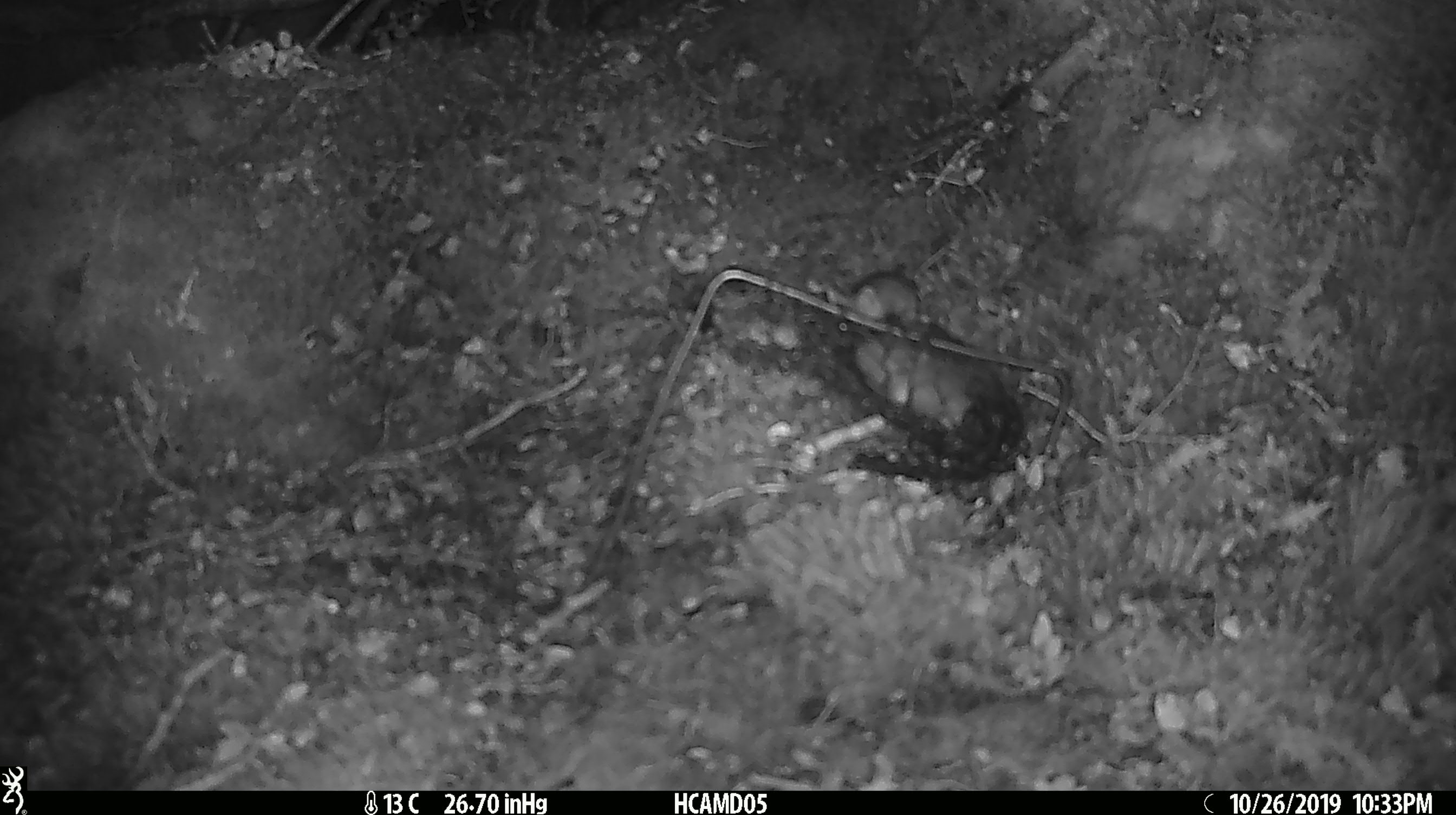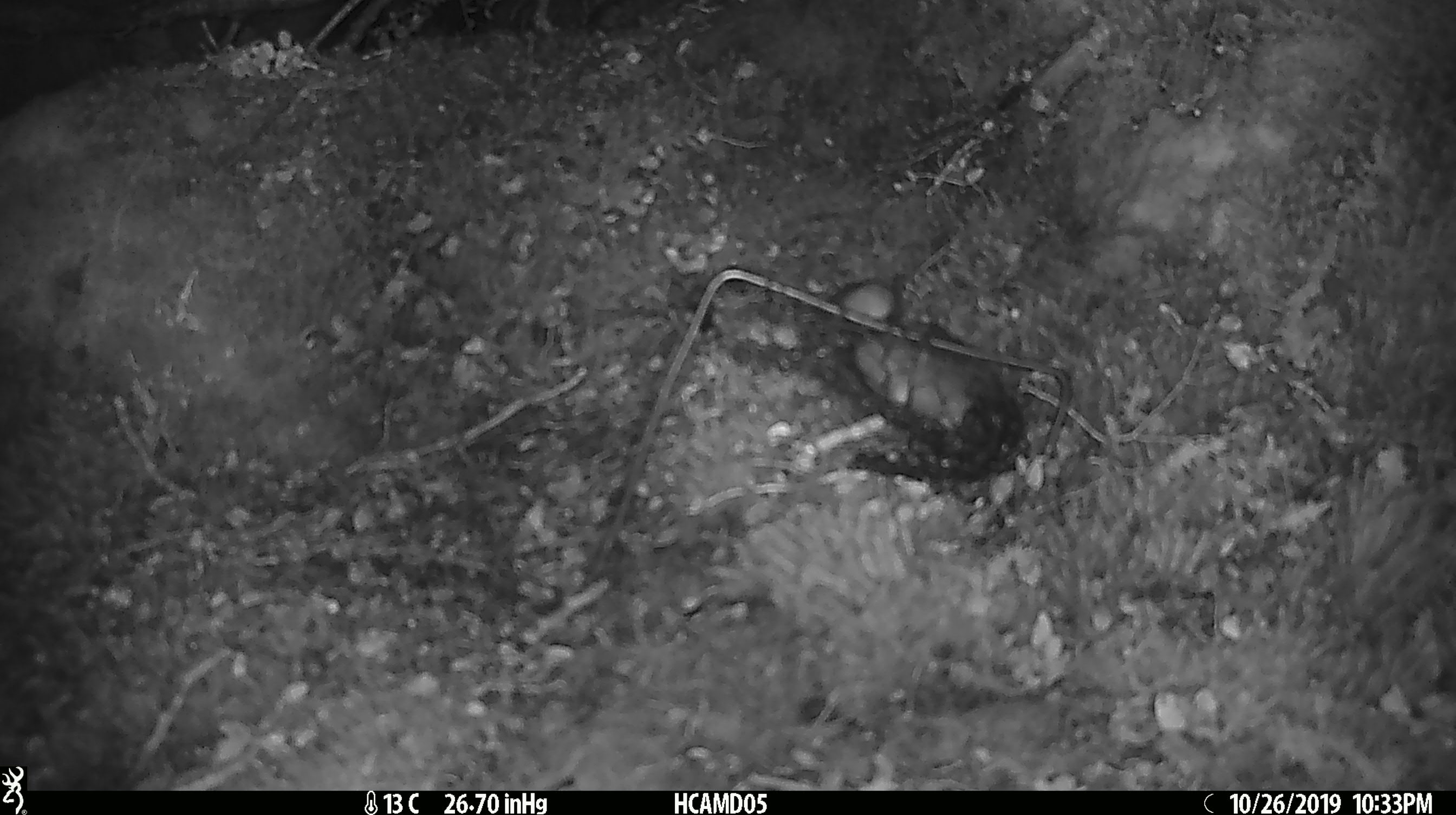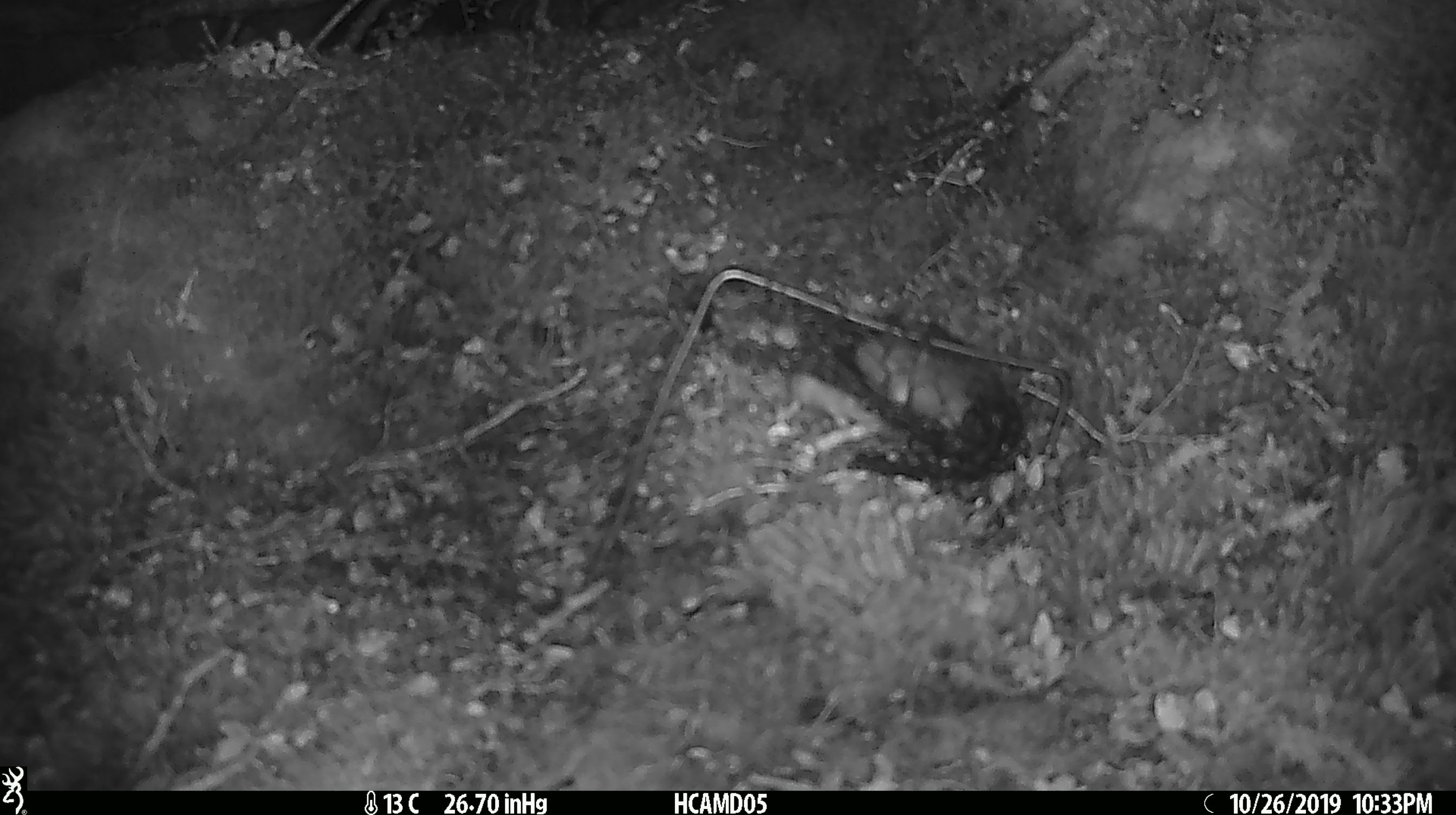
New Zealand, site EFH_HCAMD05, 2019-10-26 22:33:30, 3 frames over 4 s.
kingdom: Animalia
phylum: Chordata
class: Mammalia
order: Rodentia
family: Muridae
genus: Mus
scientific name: Mus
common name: mouse